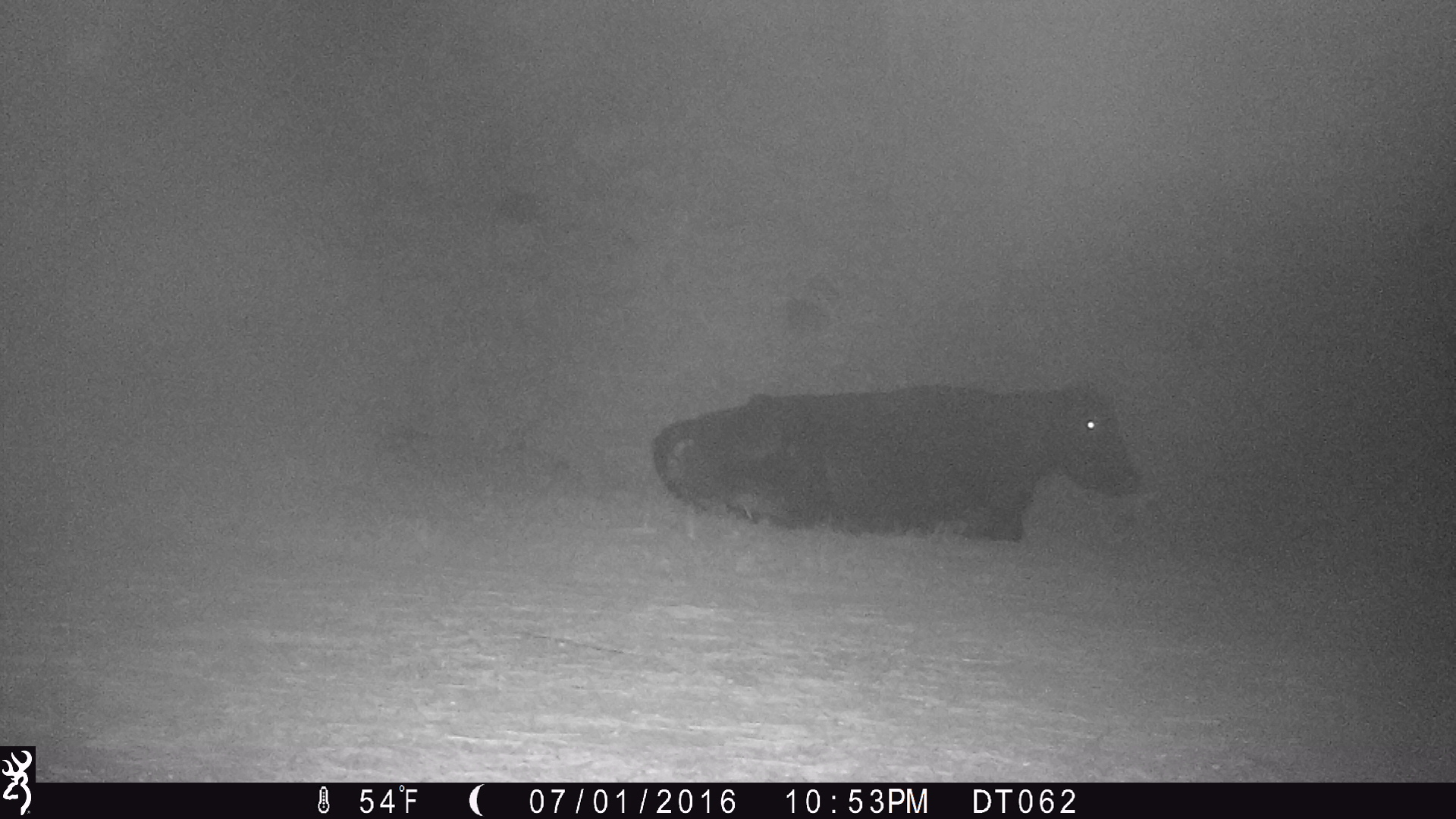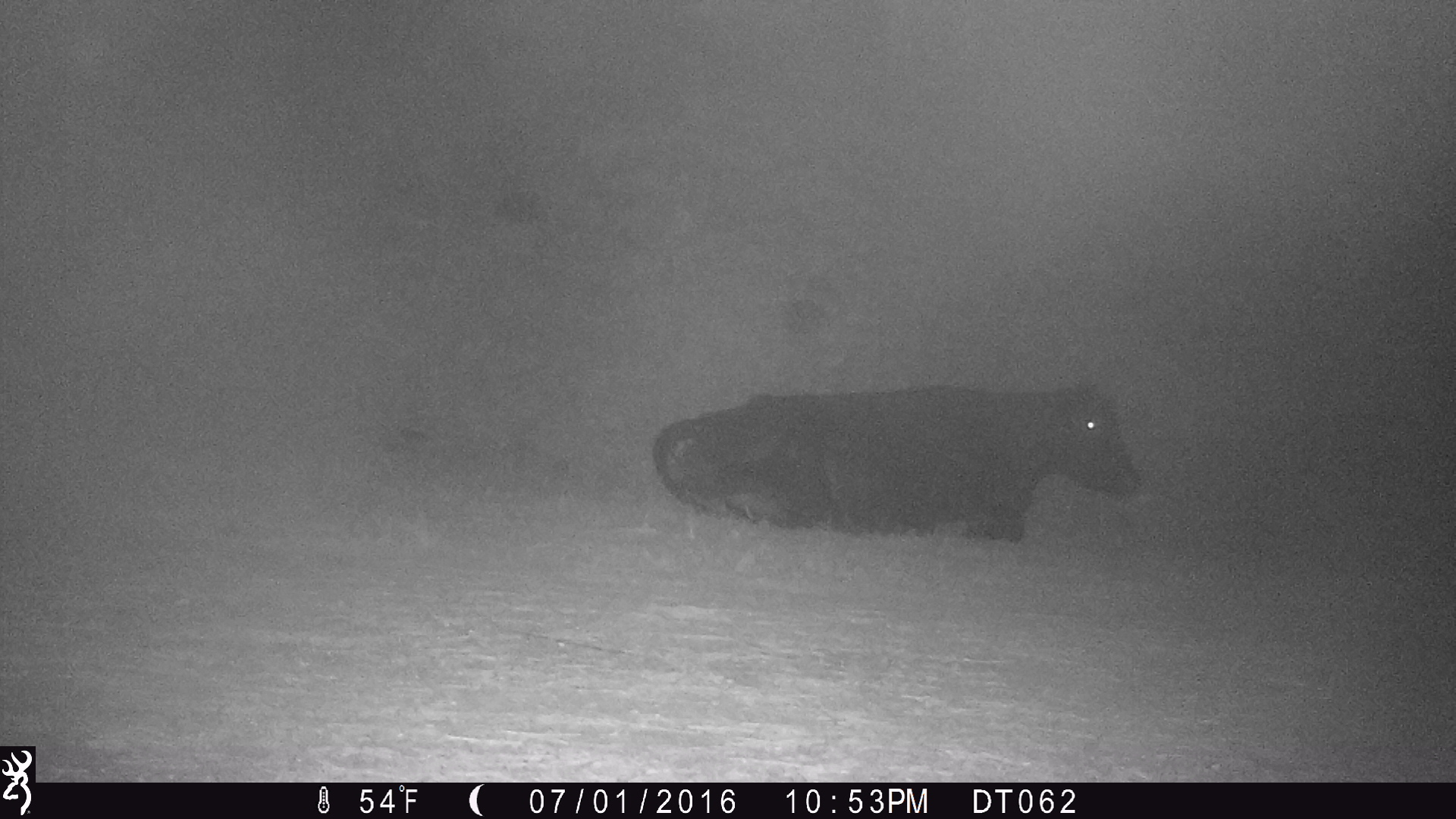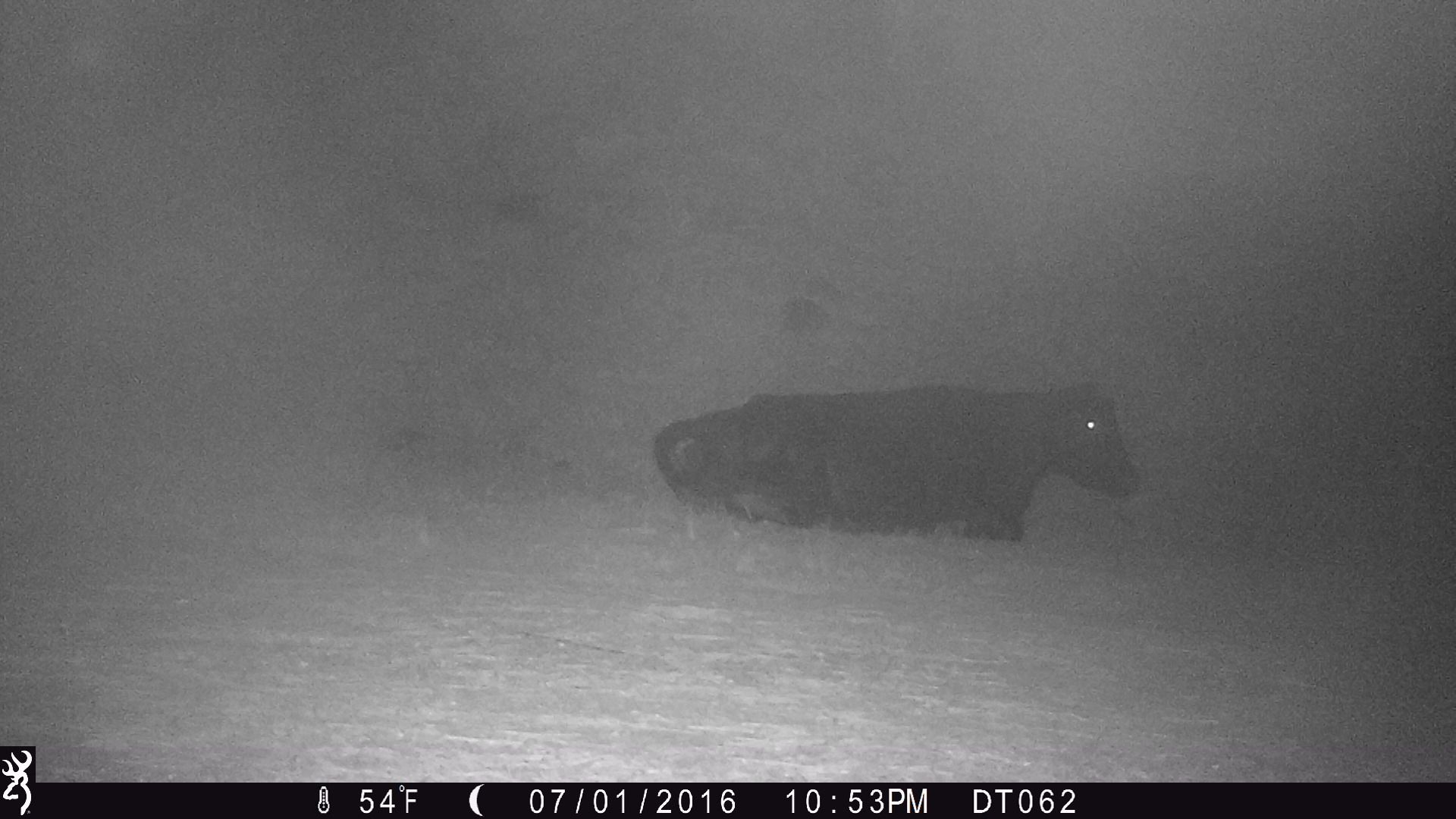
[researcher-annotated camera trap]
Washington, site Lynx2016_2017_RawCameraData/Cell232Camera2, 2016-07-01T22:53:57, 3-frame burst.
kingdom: Animalia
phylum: Chordata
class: Mammalia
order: Artiodactyla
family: Bovidae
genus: Bos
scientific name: Bos taurus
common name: domestic cattle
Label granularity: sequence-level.